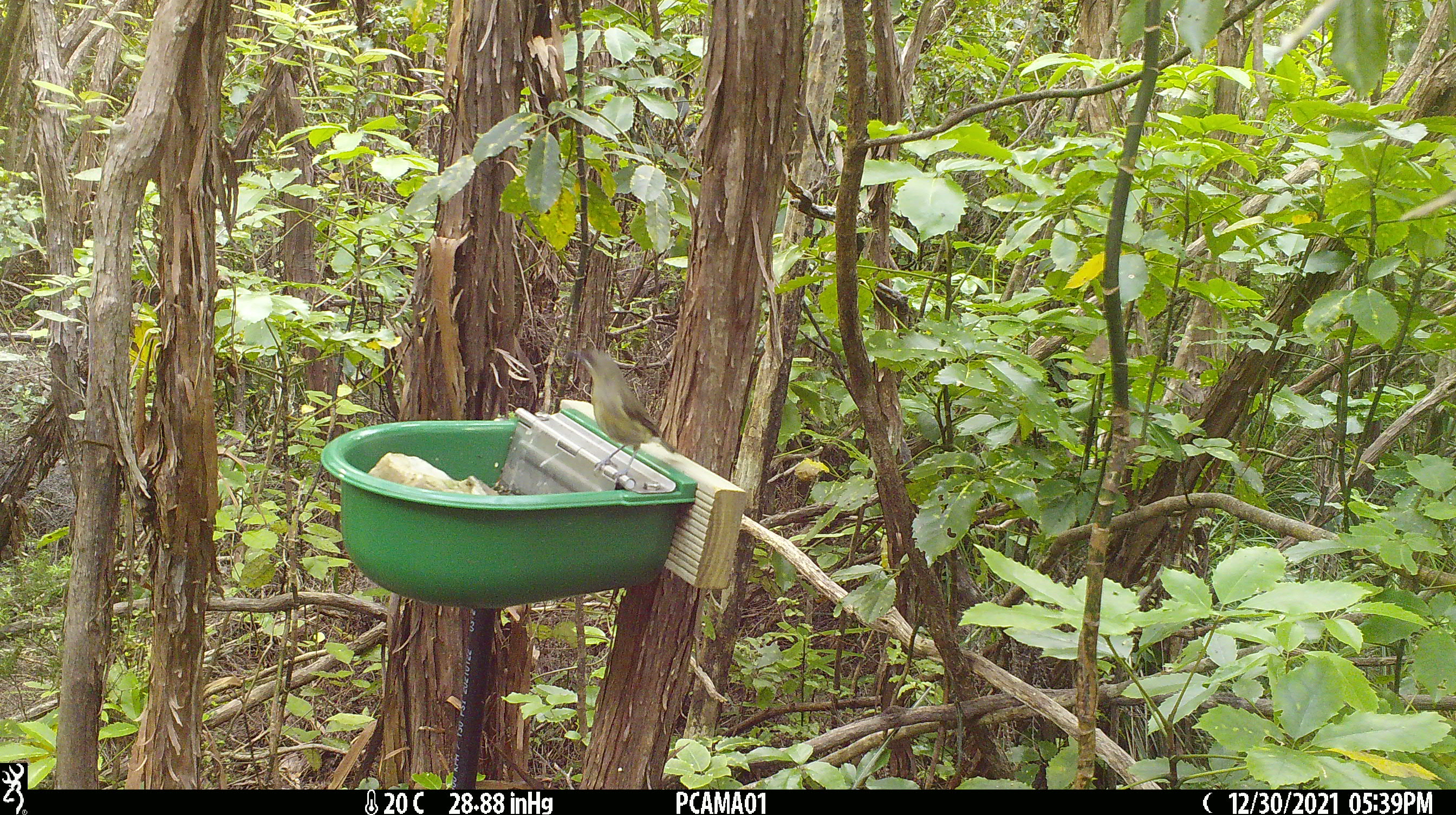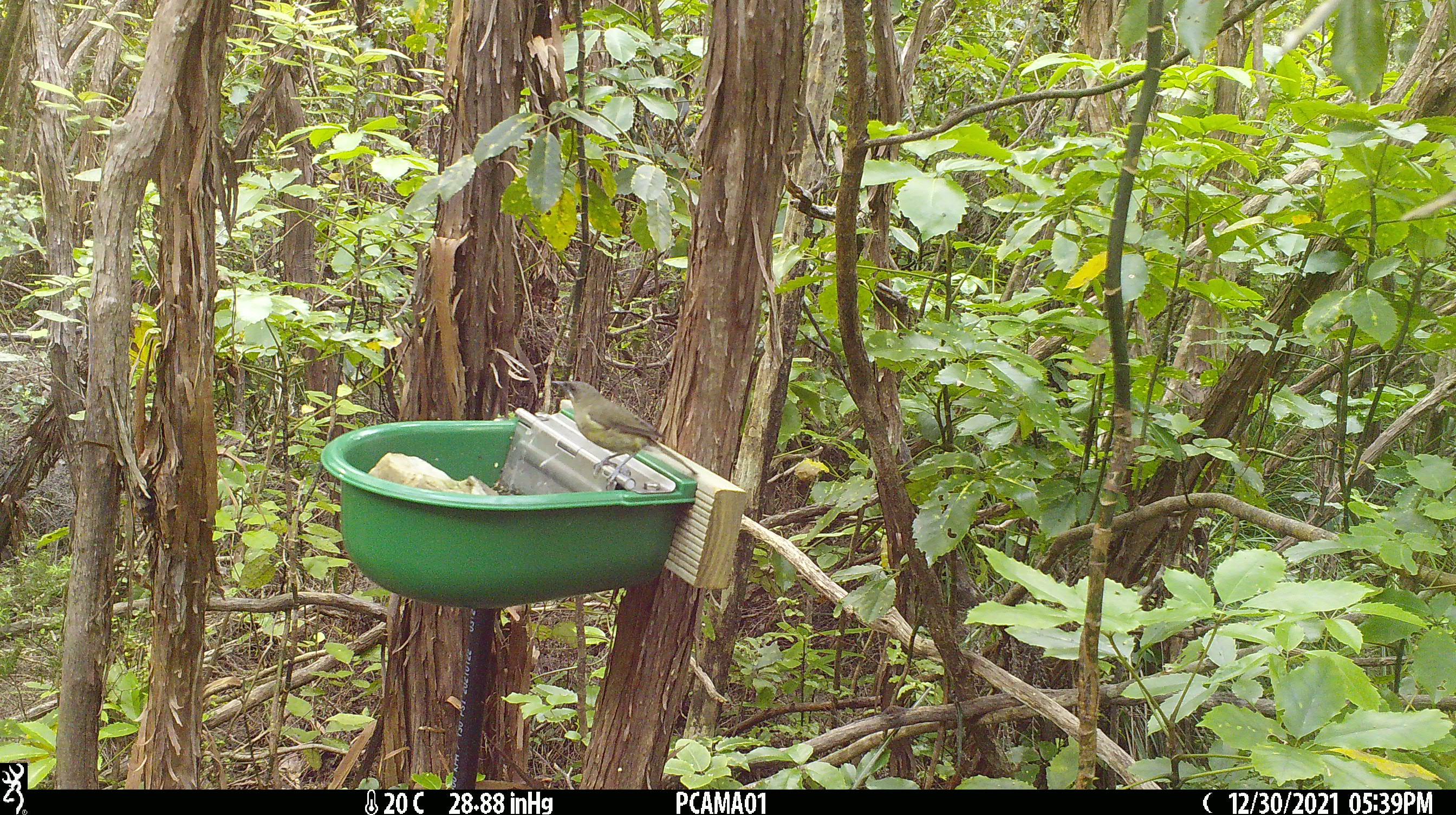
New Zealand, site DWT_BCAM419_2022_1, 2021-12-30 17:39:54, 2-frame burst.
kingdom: Animalia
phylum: Chordata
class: Aves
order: Passeriformes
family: Meliphagidae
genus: Anthornis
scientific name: Anthornis melanura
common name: new zealand bellbird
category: bellbird